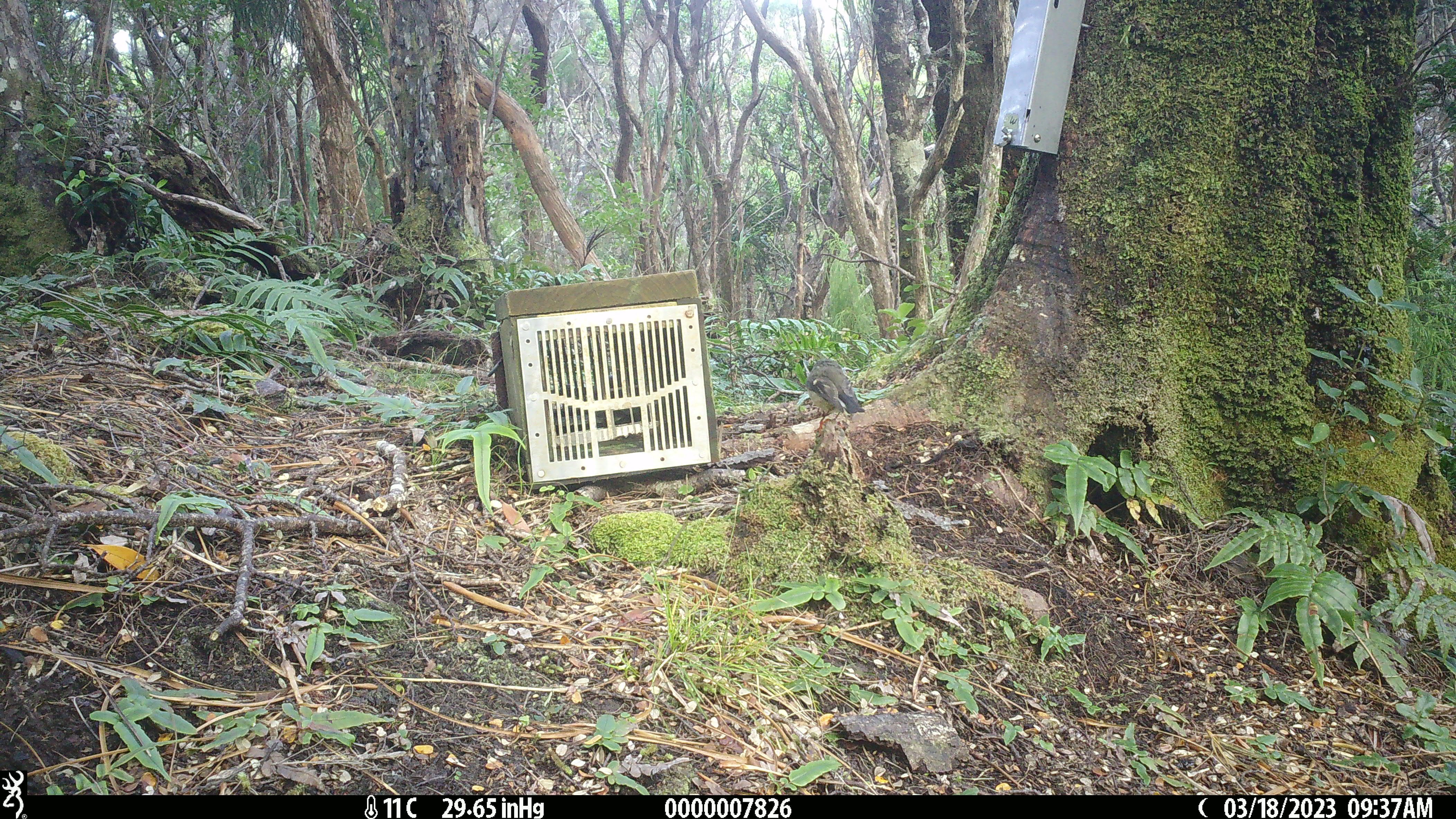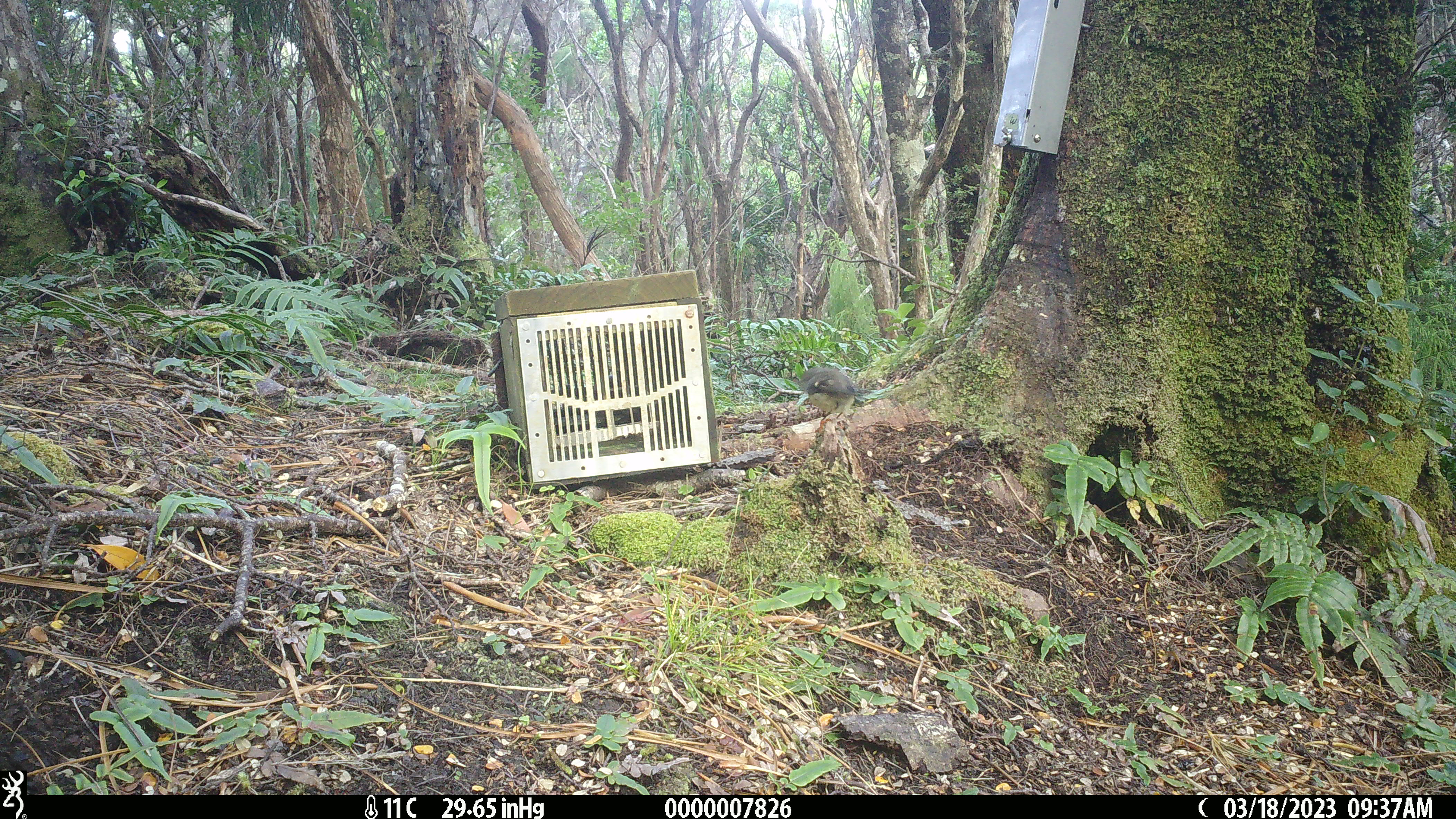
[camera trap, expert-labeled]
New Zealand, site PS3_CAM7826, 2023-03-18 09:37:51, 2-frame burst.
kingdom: Animalia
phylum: Chordata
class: Aves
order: Passeriformes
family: Petroicidae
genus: Petroica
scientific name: Petroica macrocephala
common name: tomtit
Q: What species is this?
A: Tomtit (Petroica macrocephala).